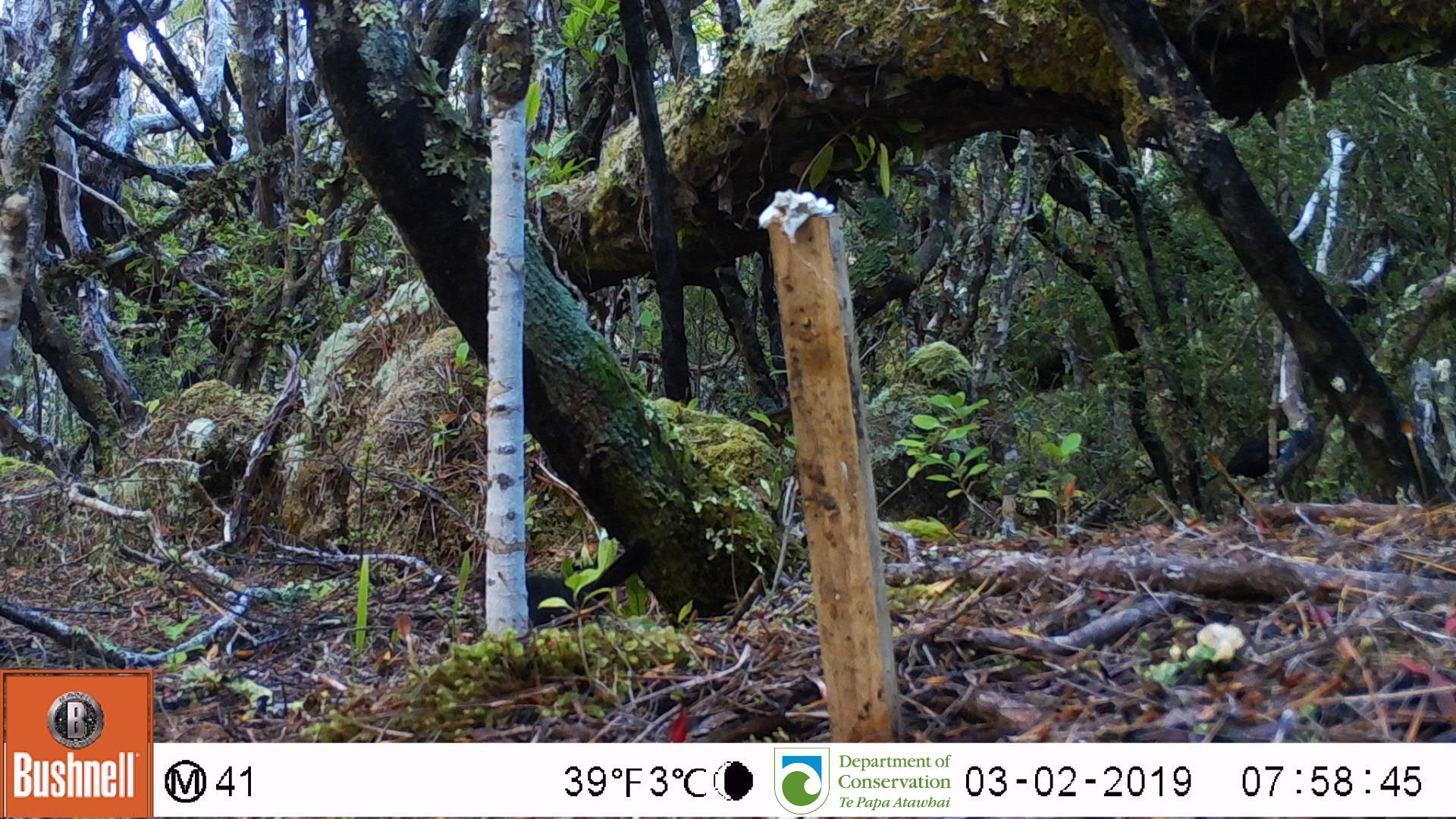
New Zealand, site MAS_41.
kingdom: Animalia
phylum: Chordata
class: Aves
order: Passeriformes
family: Turdidae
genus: Turdus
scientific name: Turdus merula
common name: eurasian blackbird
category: blackbird